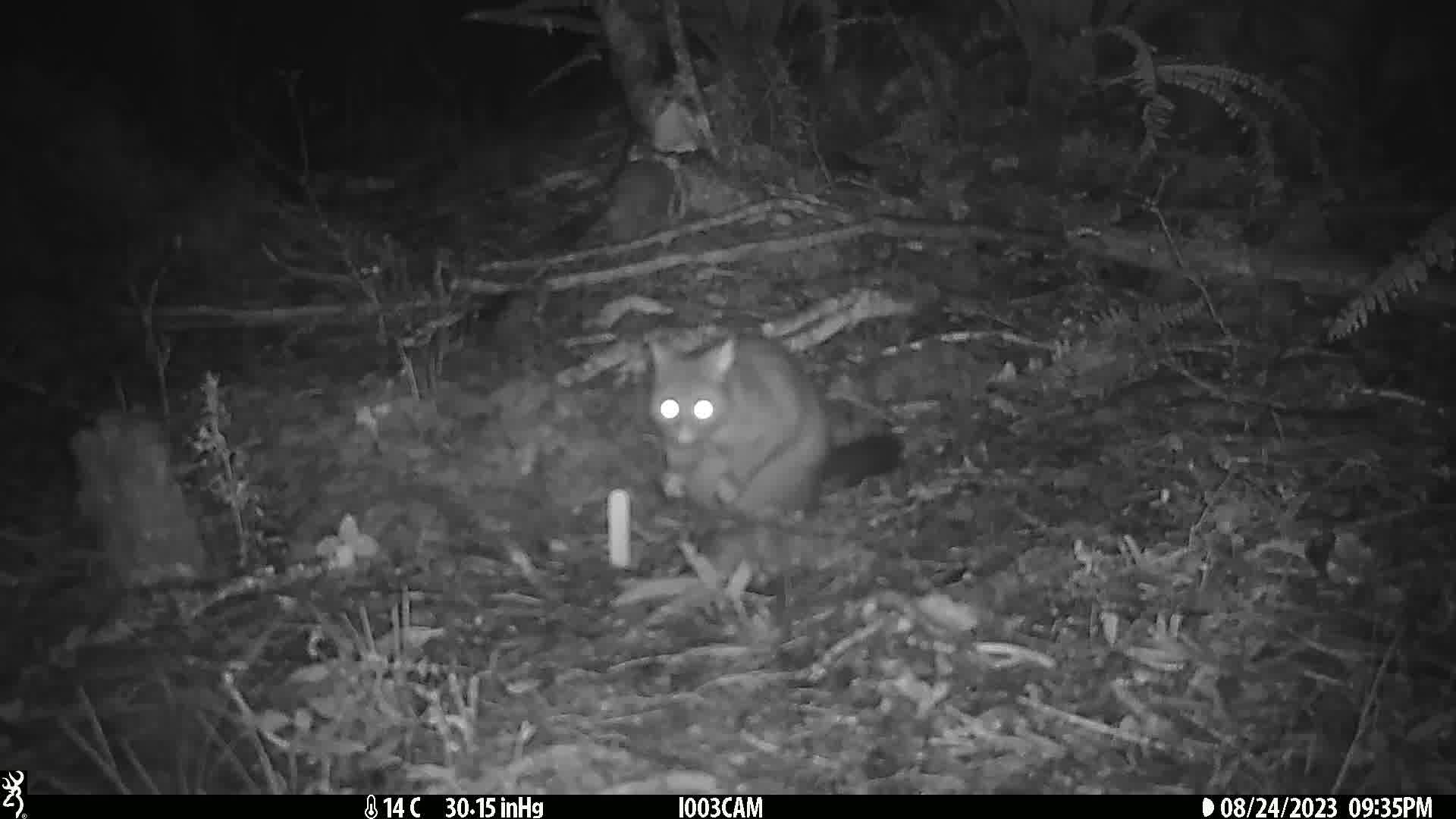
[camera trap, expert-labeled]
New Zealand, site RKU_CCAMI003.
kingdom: Animalia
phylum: Chordata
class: Mammalia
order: Diprotodontia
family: Phalangeridae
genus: Trichosurus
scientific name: Trichosurus vulpecula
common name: common brushtail possum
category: possum